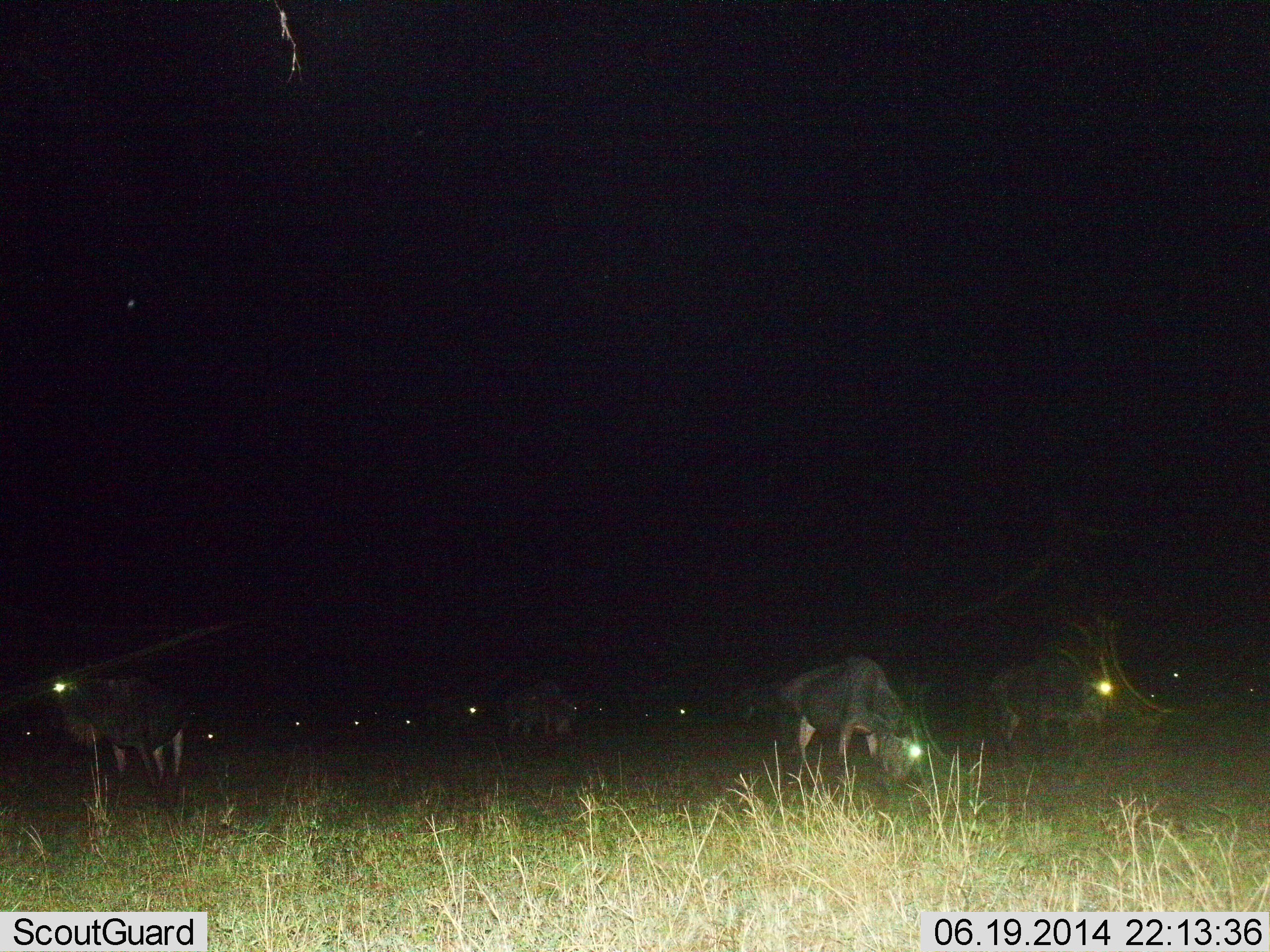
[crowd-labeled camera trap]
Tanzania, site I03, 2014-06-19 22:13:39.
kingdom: Animalia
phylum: Chordata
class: Mammalia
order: Artiodactyla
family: Bovidae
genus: Connochaetes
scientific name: Connochaetes taurinus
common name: blue wildebeest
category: wildebeest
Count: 11-50.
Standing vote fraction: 40%.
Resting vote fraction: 0%.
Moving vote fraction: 30%.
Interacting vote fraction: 0%.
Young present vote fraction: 0%.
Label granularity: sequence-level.